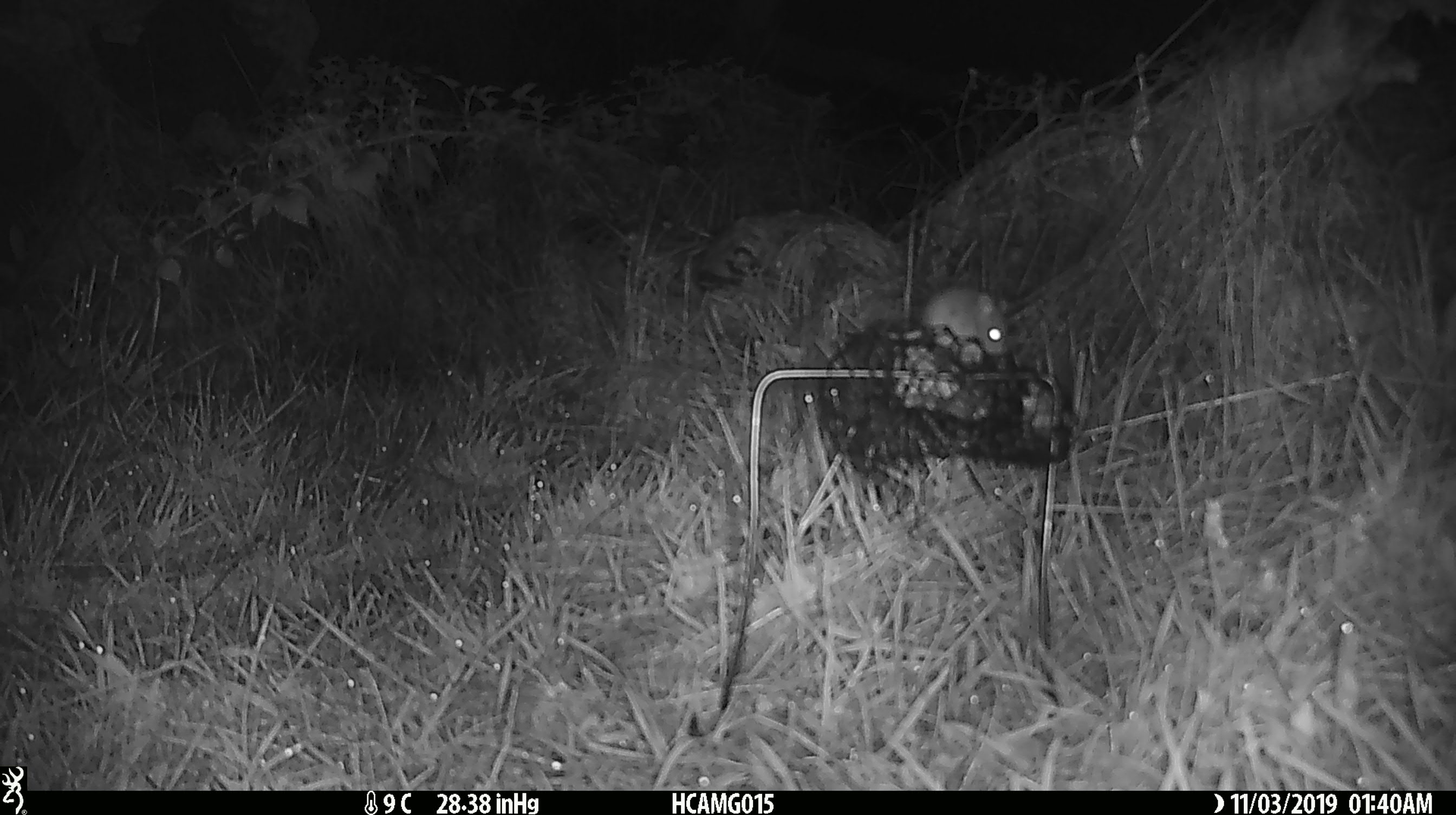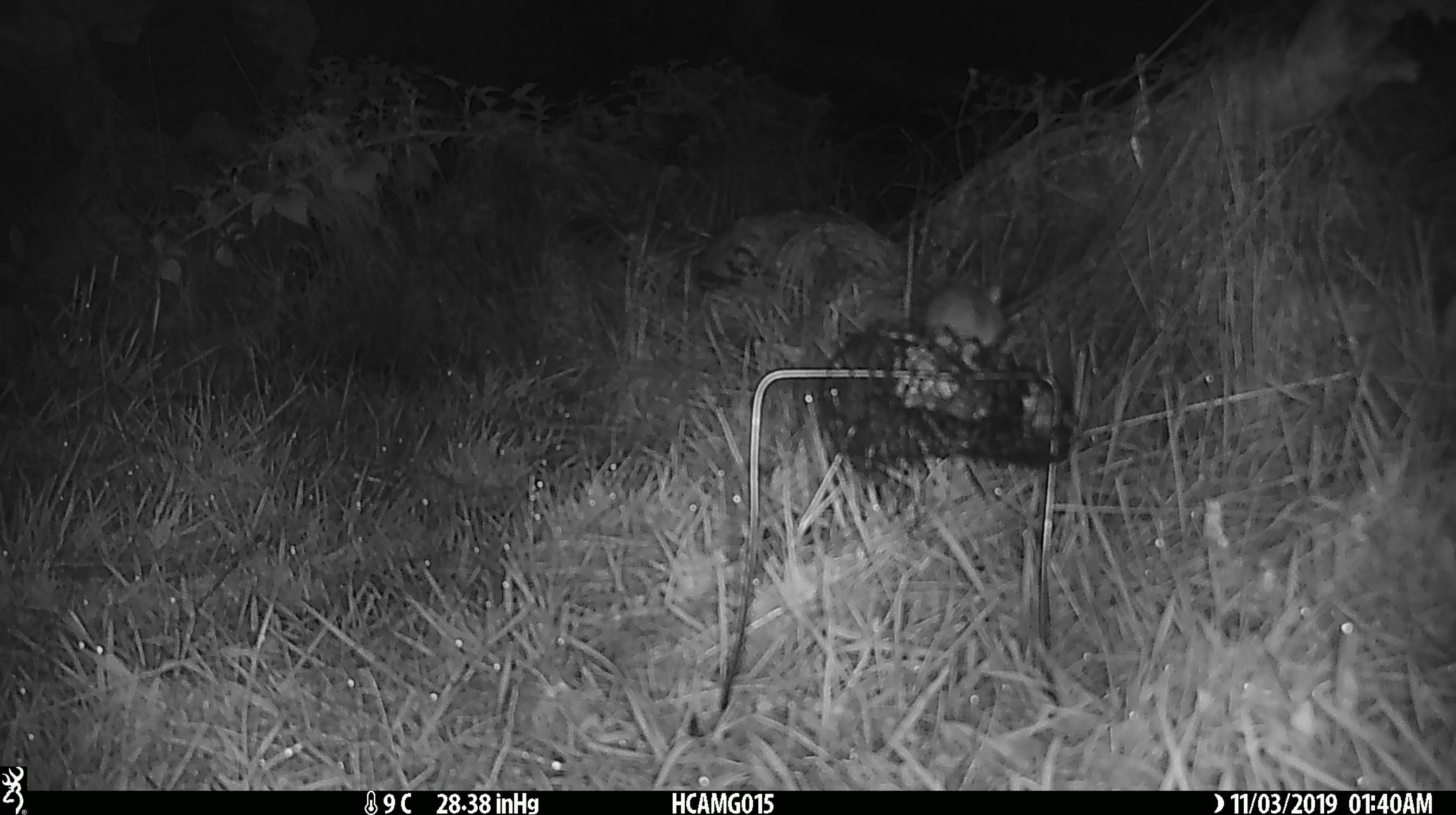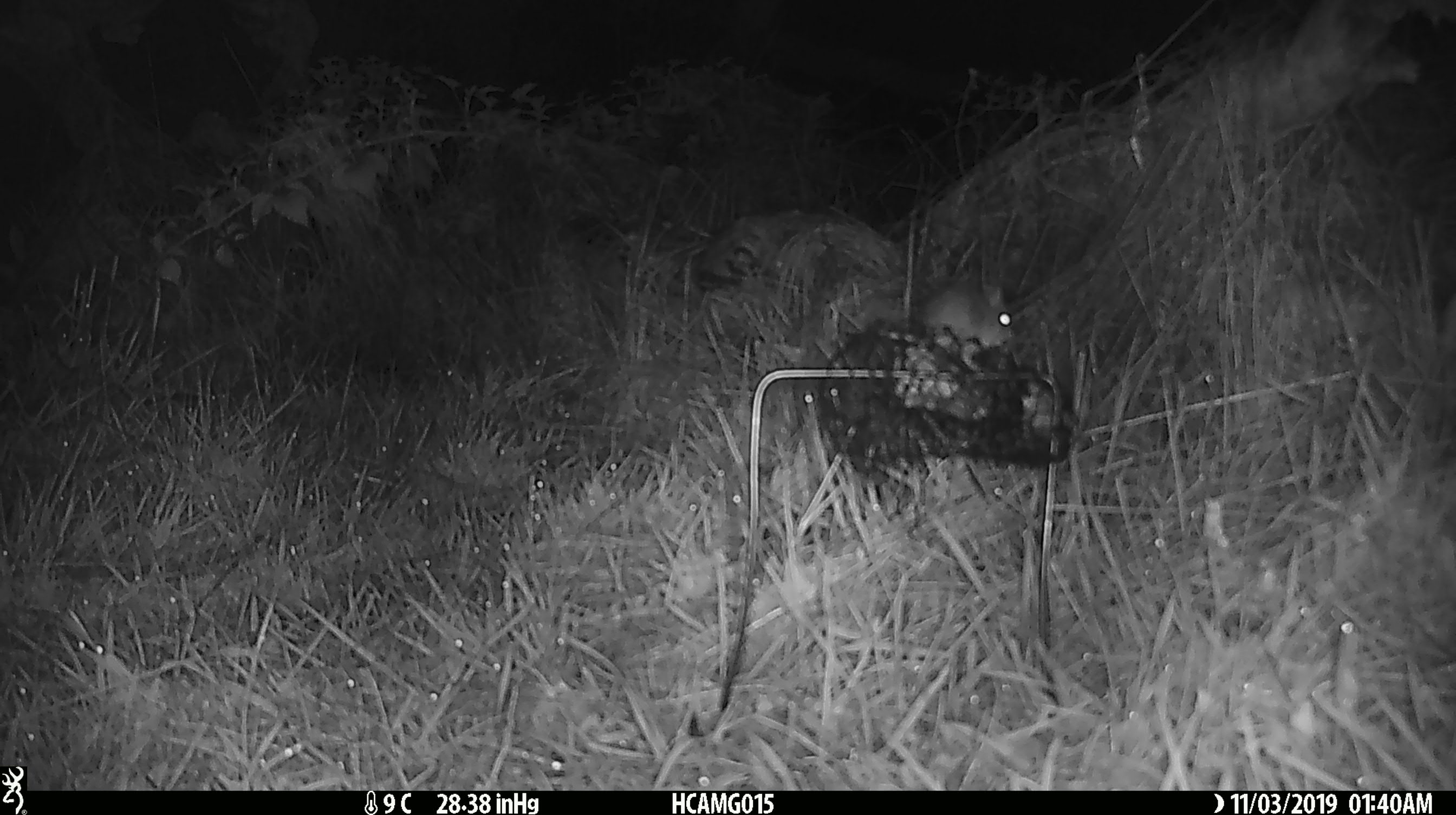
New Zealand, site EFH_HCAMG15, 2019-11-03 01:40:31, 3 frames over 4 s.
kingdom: Animalia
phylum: Chordata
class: Mammalia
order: Rodentia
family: Muridae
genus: Mus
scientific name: Mus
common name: mouse